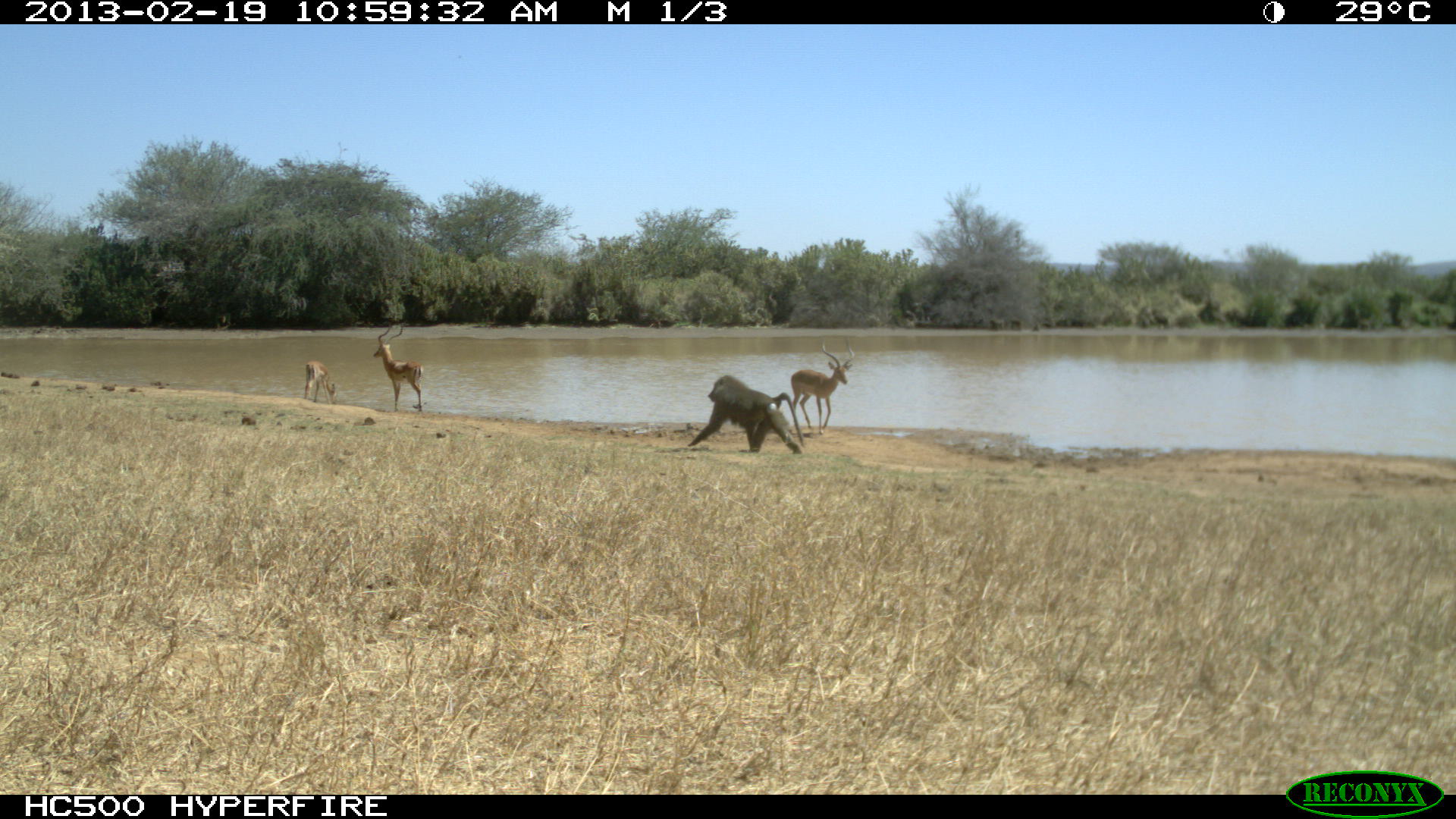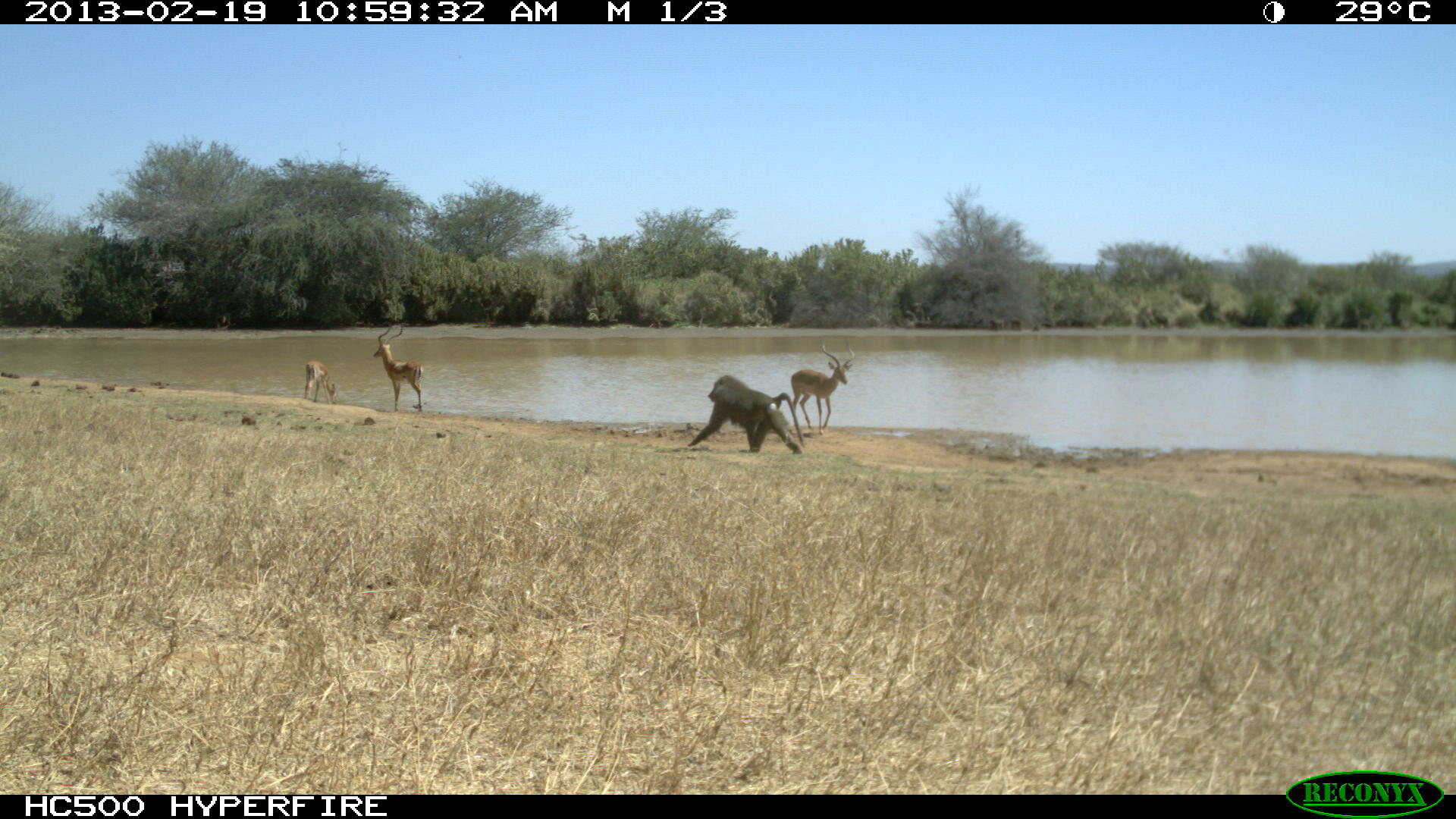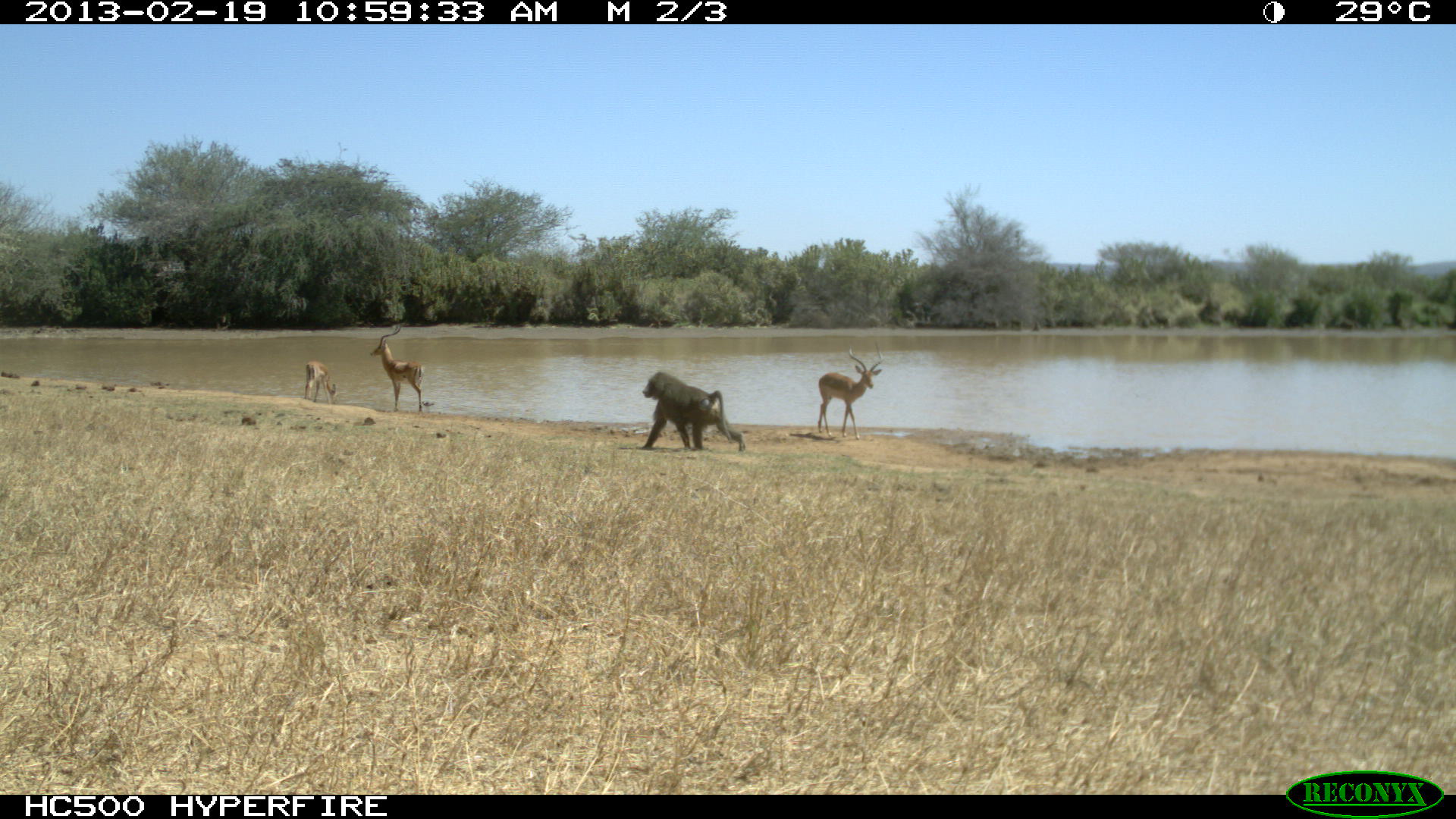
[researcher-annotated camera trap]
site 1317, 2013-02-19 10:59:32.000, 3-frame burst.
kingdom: Animalia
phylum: Chordata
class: Mammalia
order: Primates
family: Cercopithecidae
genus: Papio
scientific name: Papio anubis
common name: olive baboon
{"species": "Papio anubis (olive baboon)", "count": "1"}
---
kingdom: Animalia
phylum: Chordata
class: Mammalia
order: Artiodactyla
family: Bovidae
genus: Aepyceros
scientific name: Aepyceros melampus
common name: impala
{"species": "Aepyceros melampus (impala)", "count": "3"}